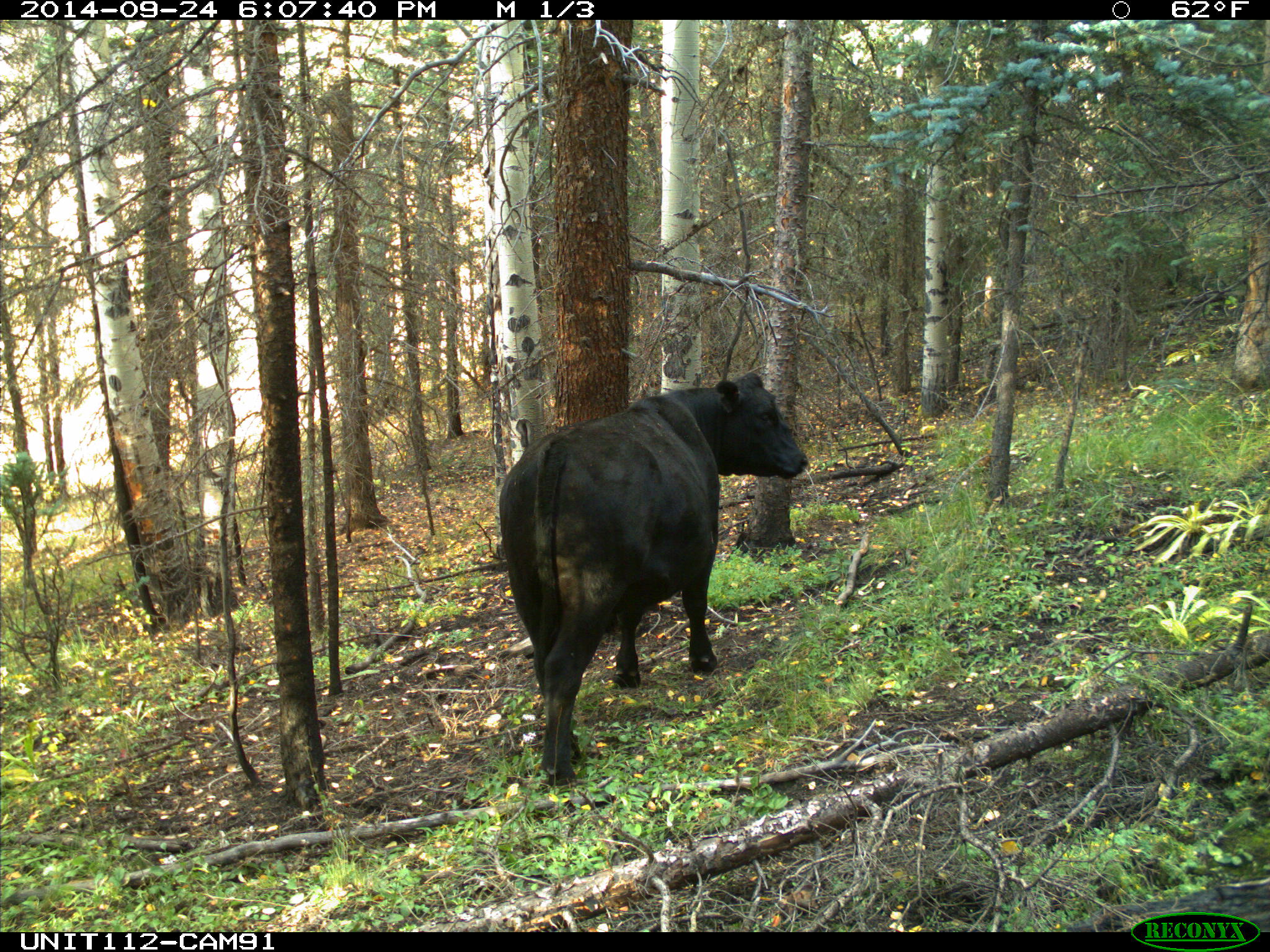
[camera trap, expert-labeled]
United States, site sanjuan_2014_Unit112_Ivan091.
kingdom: Animalia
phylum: Chordata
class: Mammalia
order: Artiodactyla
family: Bovidae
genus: Bos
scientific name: Bos taurus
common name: domestic cow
Bos taurus (domestic cow).